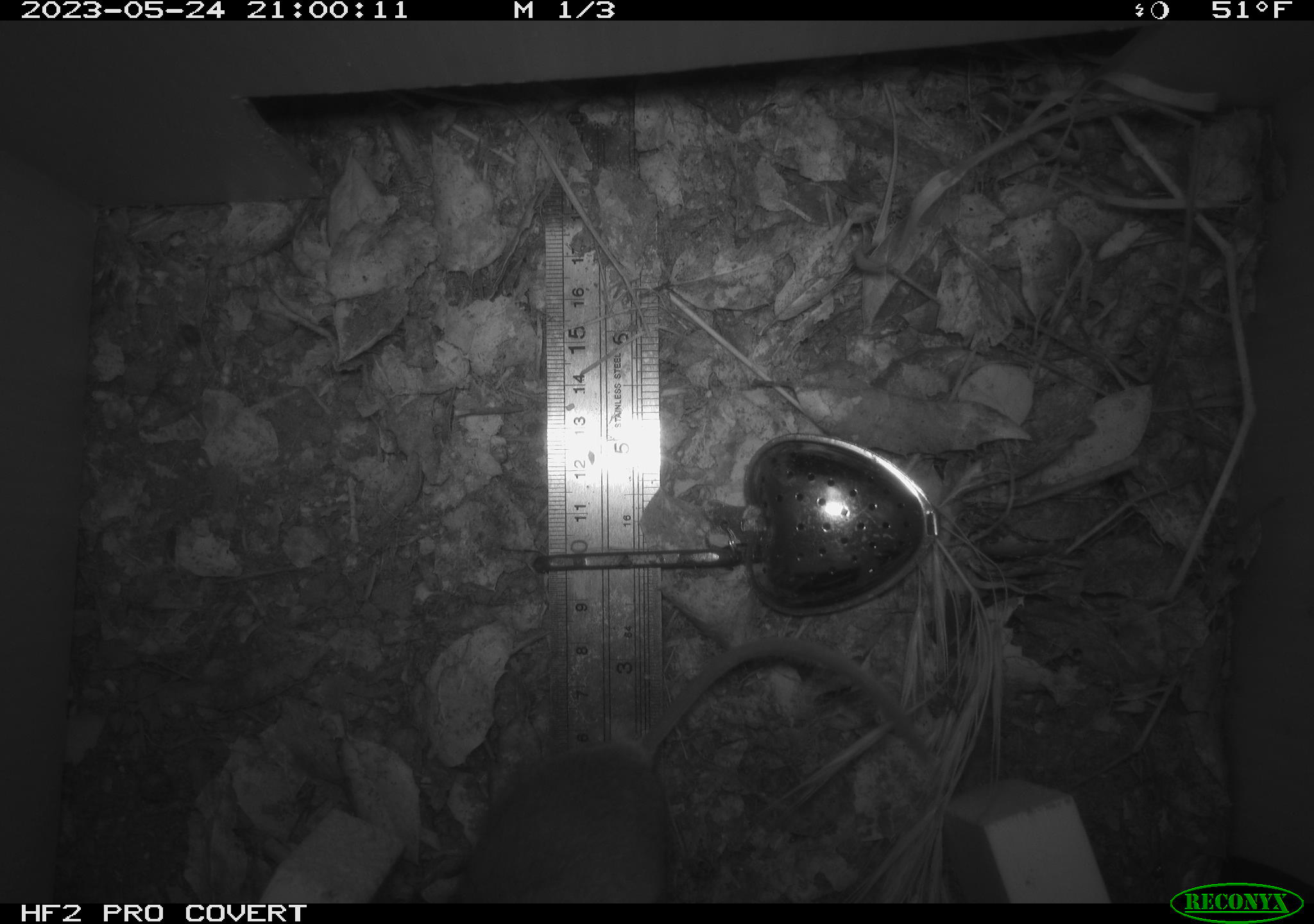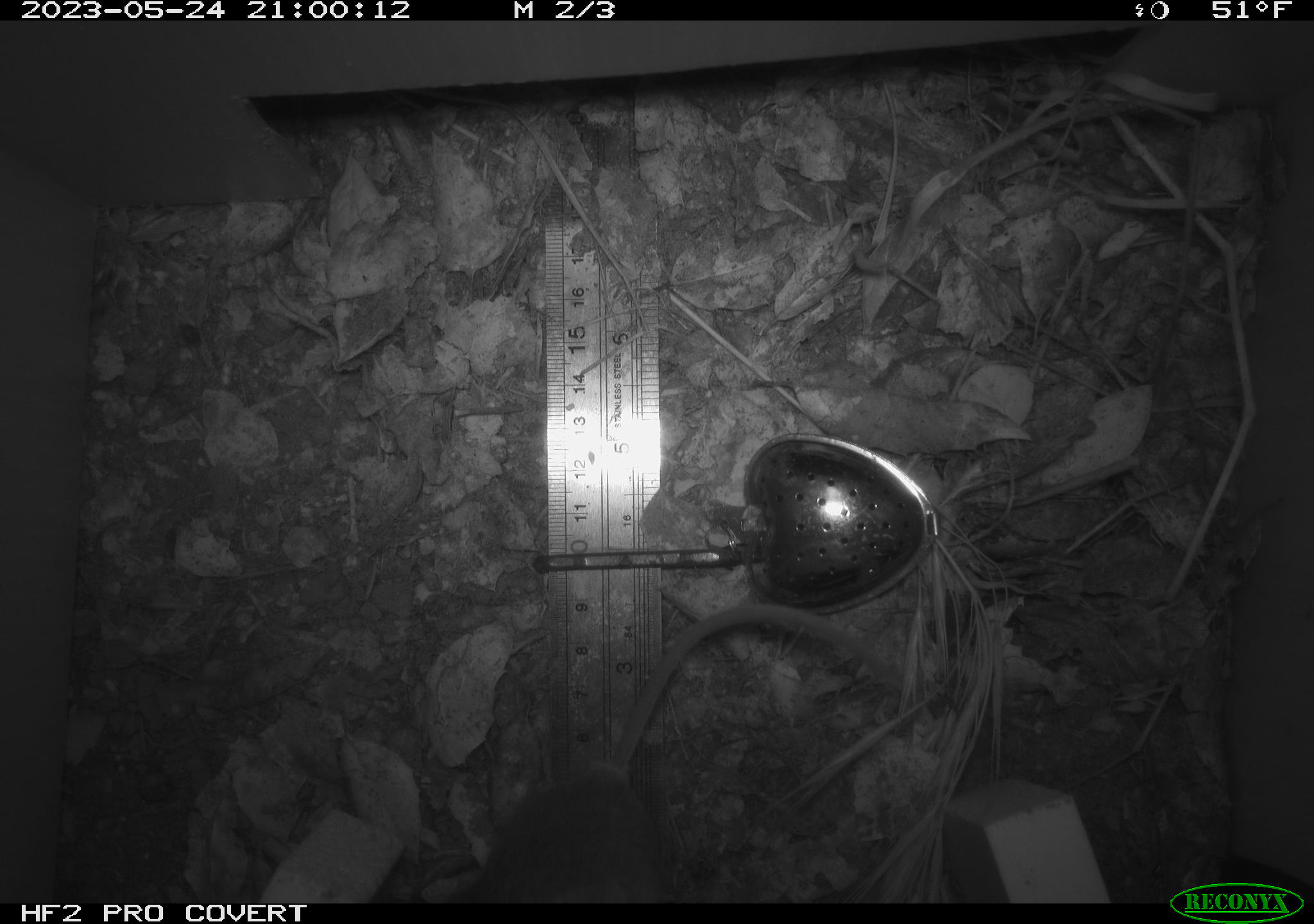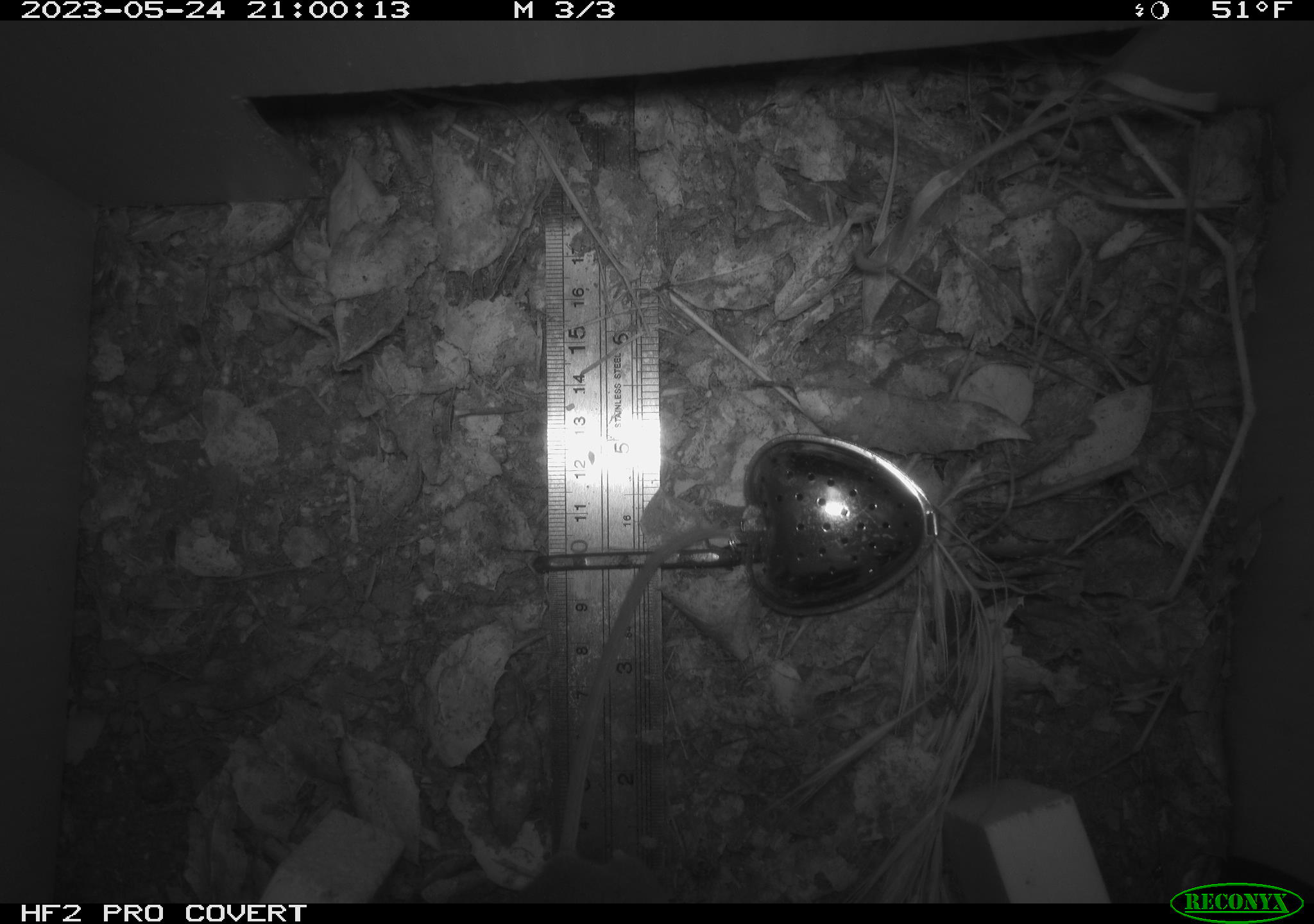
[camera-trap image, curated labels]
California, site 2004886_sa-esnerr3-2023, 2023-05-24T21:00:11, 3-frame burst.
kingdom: Animalia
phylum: Chordata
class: Mammalia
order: Rodentia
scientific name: Rodentia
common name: mouse species